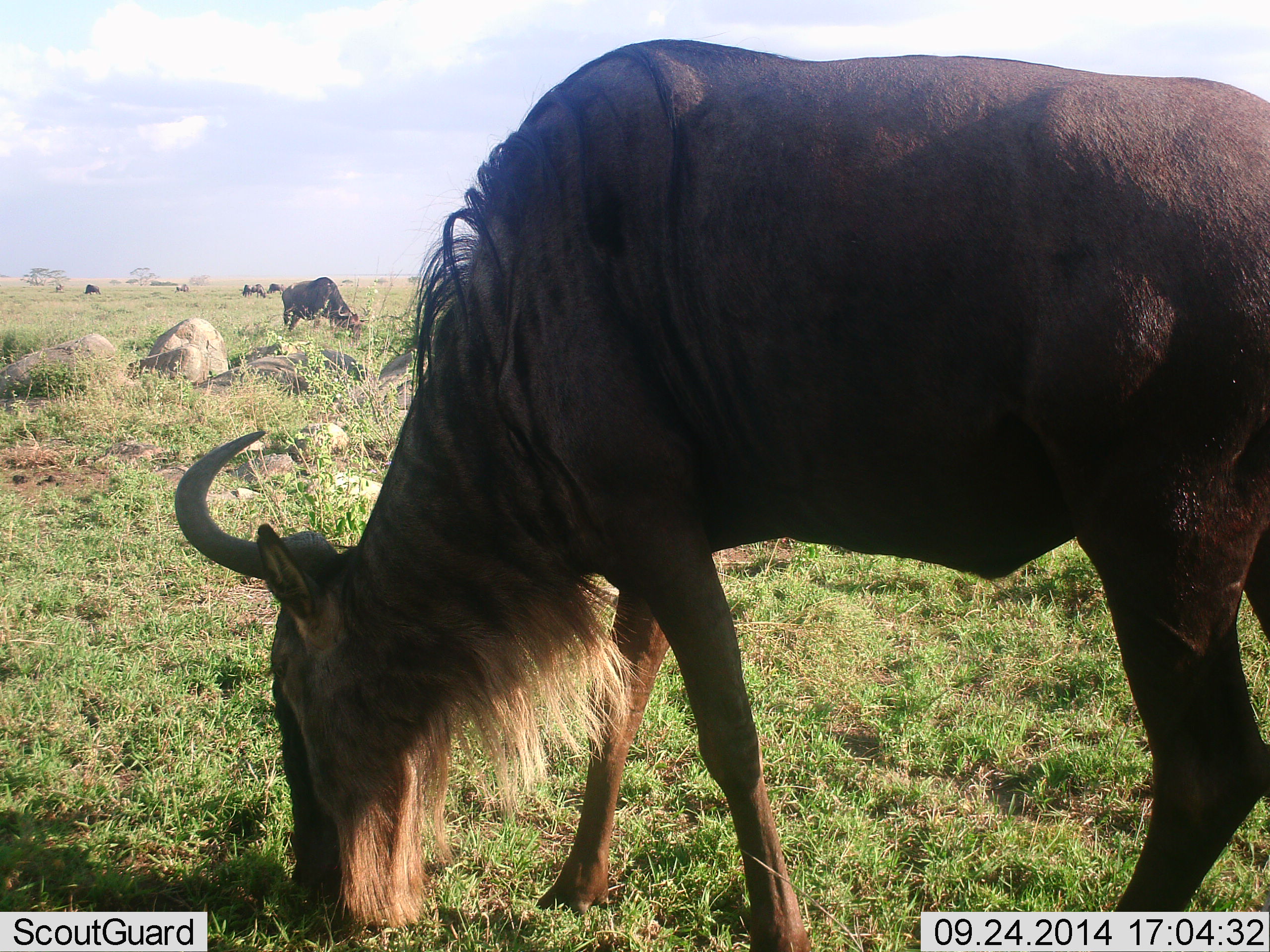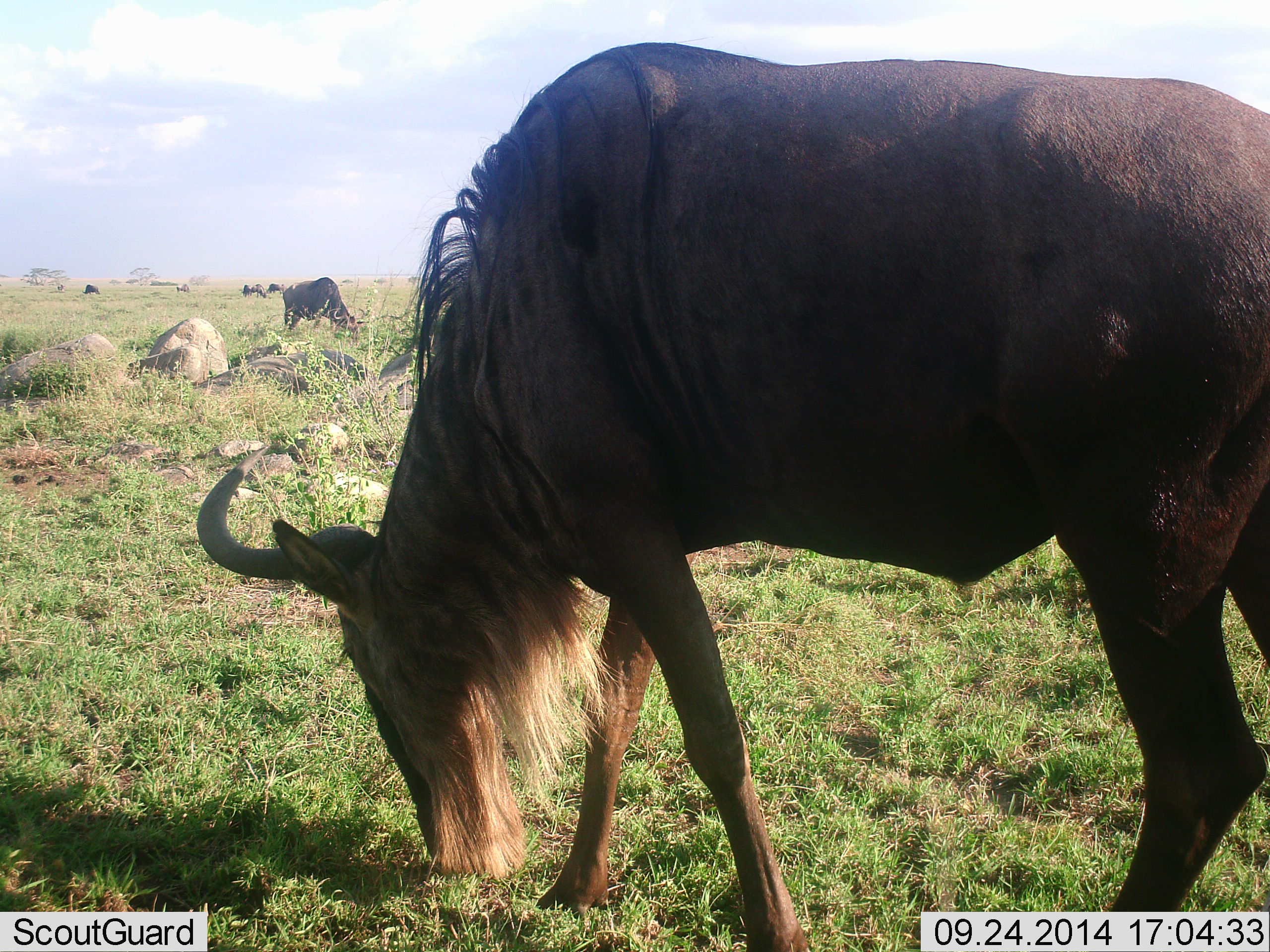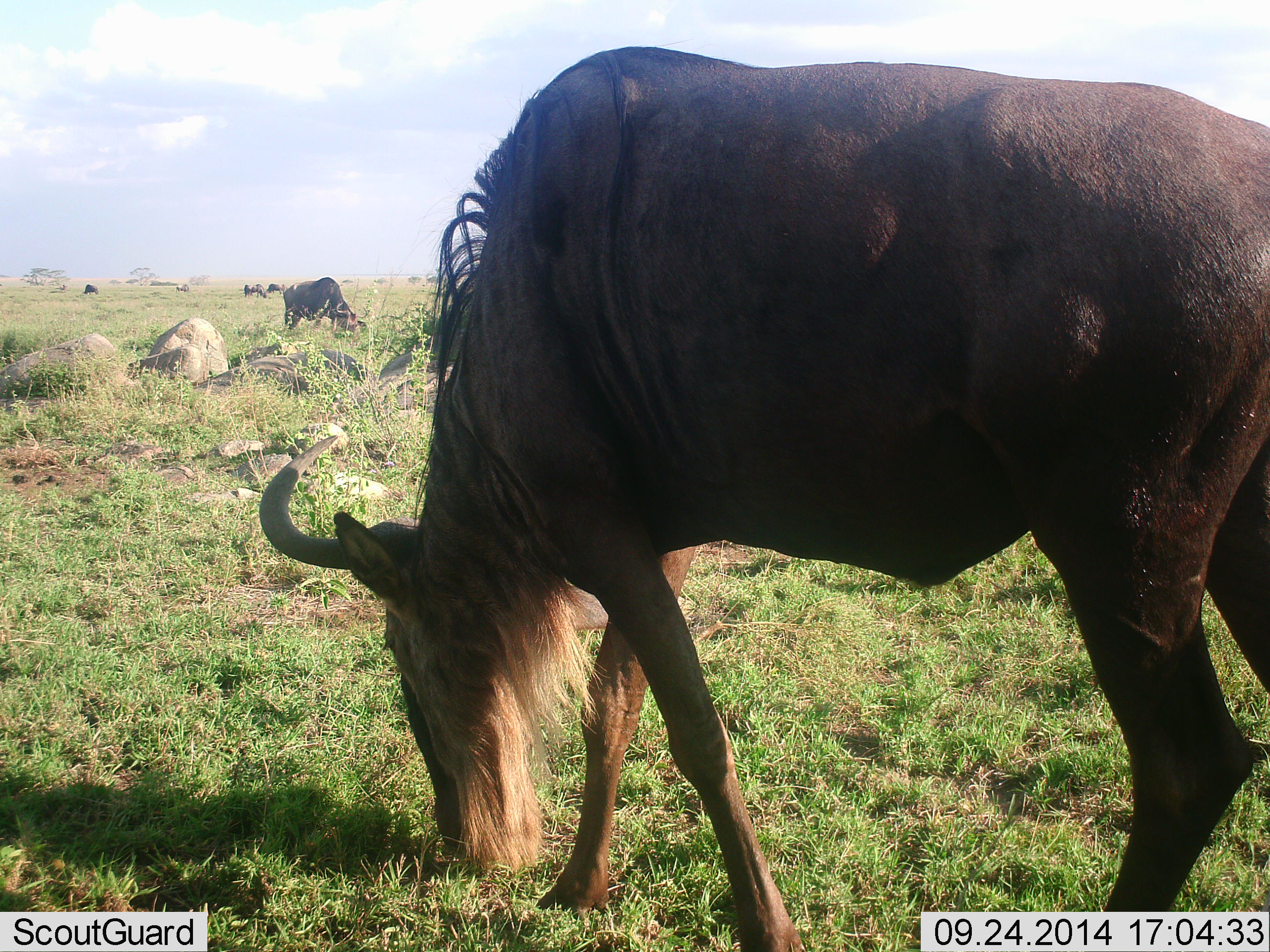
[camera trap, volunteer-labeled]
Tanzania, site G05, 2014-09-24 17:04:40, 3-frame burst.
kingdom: Animalia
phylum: Chordata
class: Mammalia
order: Artiodactyla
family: Bovidae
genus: Connochaetes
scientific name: Connochaetes taurinus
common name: blue wildebeest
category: wildebeest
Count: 5.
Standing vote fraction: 20%.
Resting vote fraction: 0%.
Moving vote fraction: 10%.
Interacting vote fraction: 0%.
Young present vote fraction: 0%.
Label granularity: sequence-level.